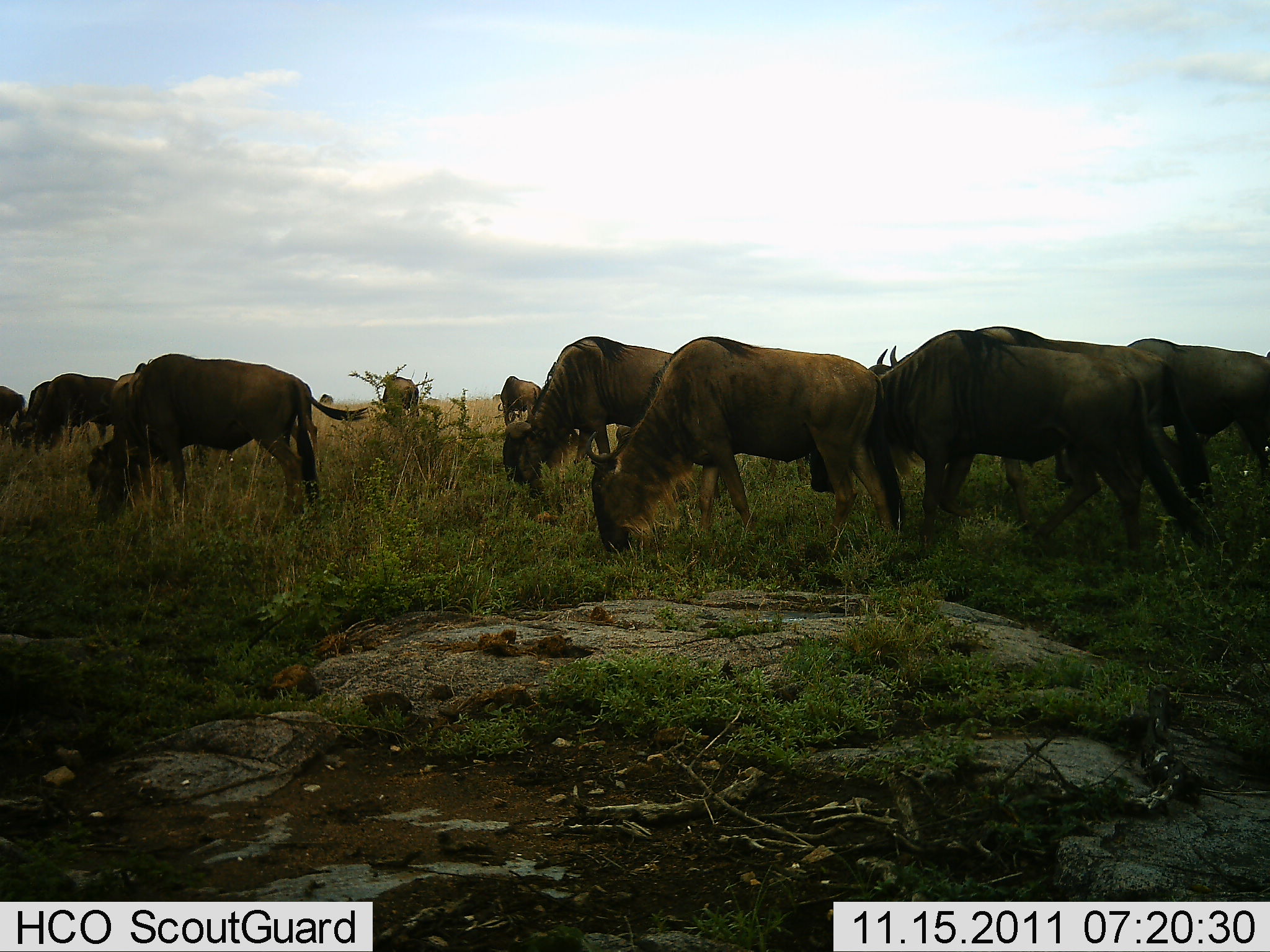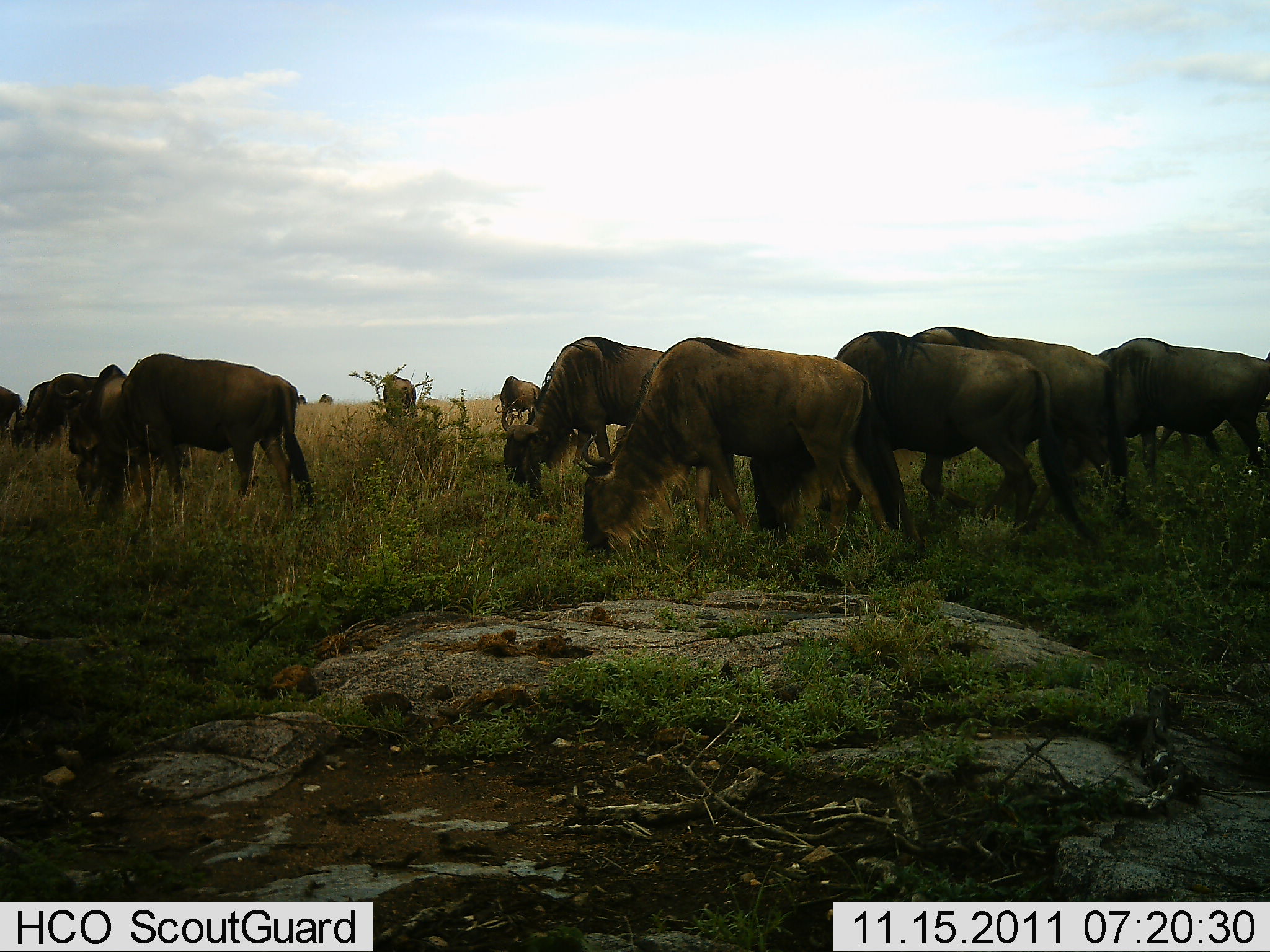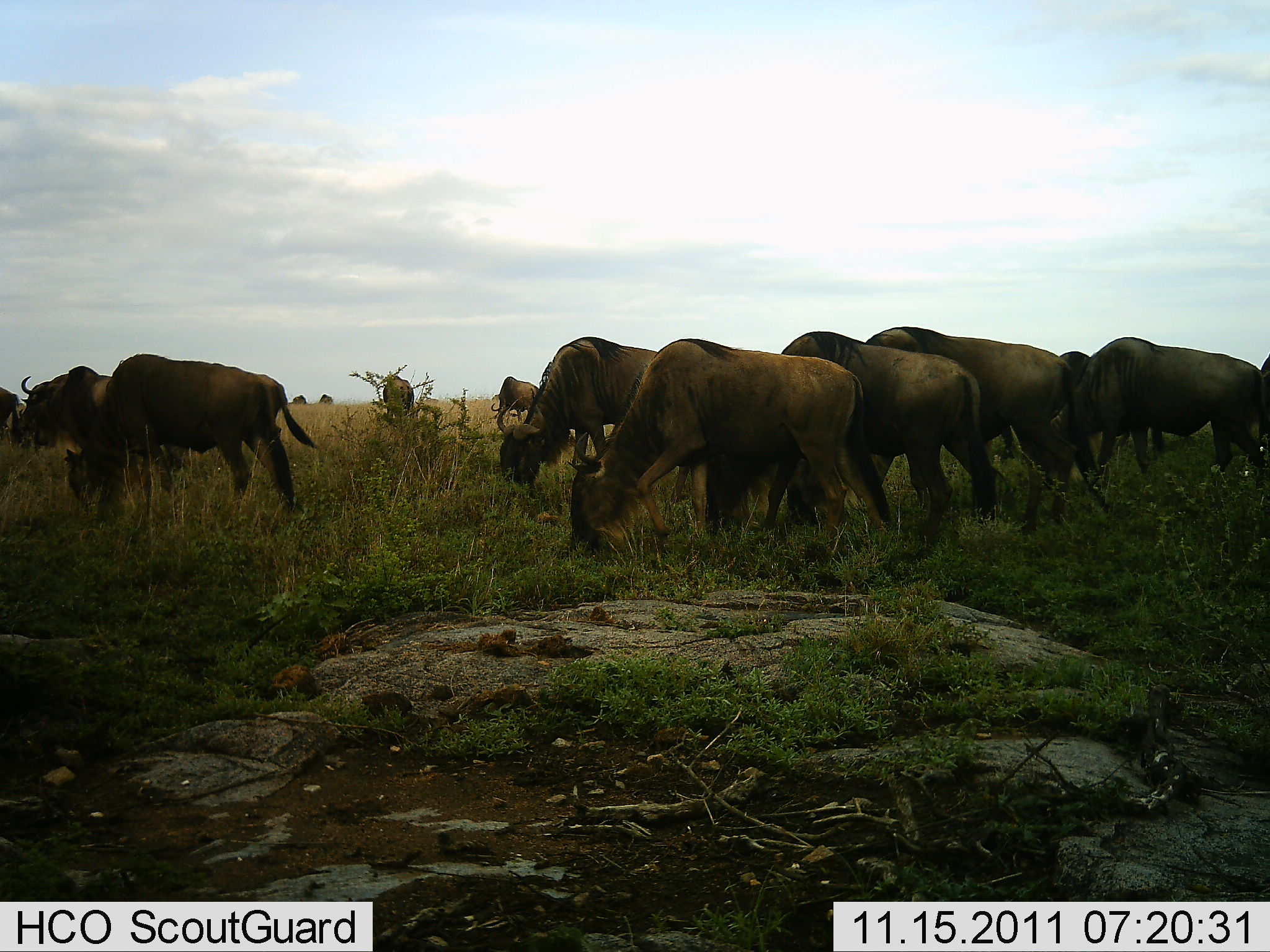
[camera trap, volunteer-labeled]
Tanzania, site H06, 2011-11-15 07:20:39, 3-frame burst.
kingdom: Animalia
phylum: Chordata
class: Mammalia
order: Artiodactyla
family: Bovidae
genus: Connochaetes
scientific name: Connochaetes taurinus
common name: blue wildebeest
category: wildebeest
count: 11-50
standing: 19%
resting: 0%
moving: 31%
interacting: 0%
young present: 0%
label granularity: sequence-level